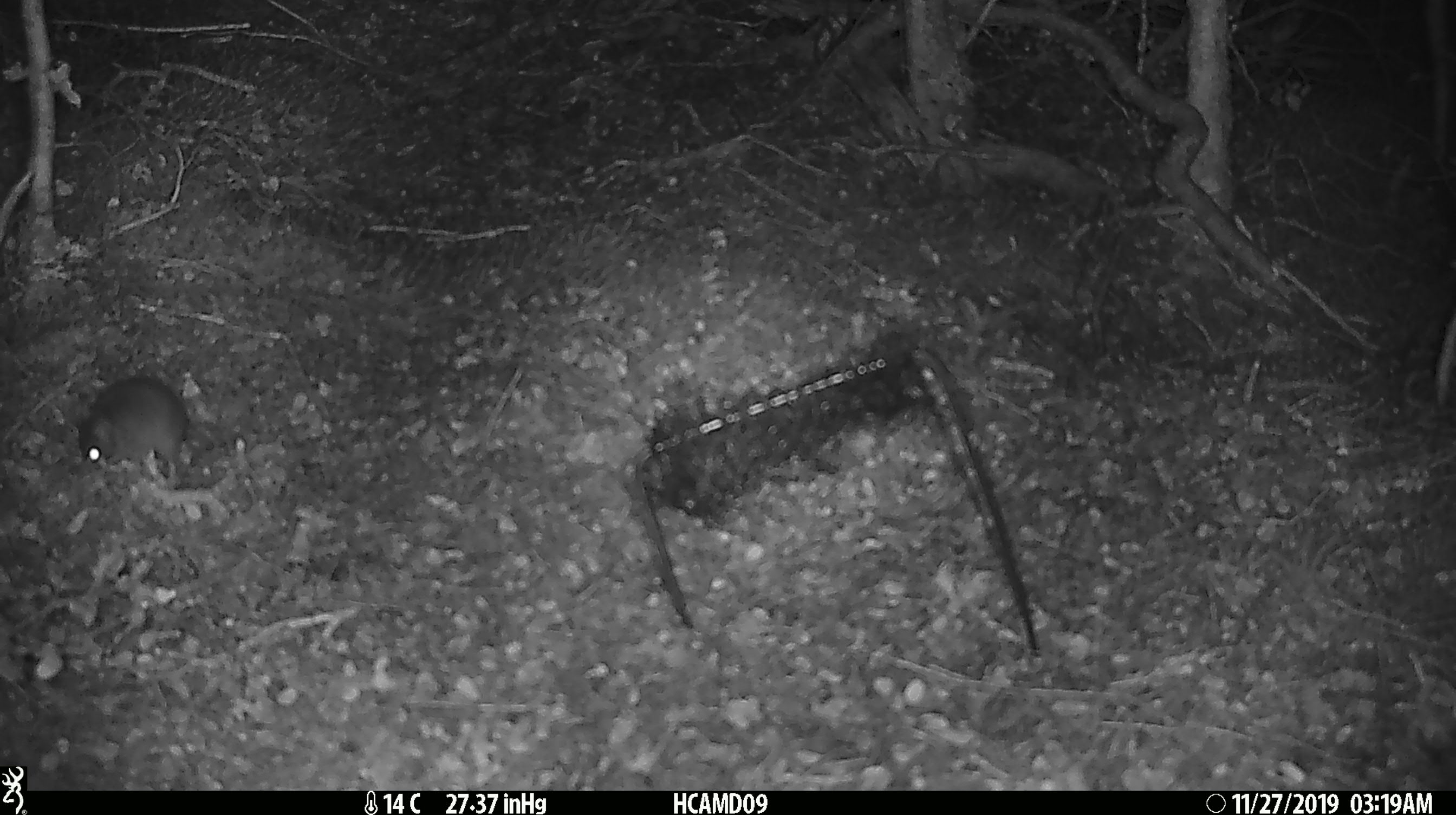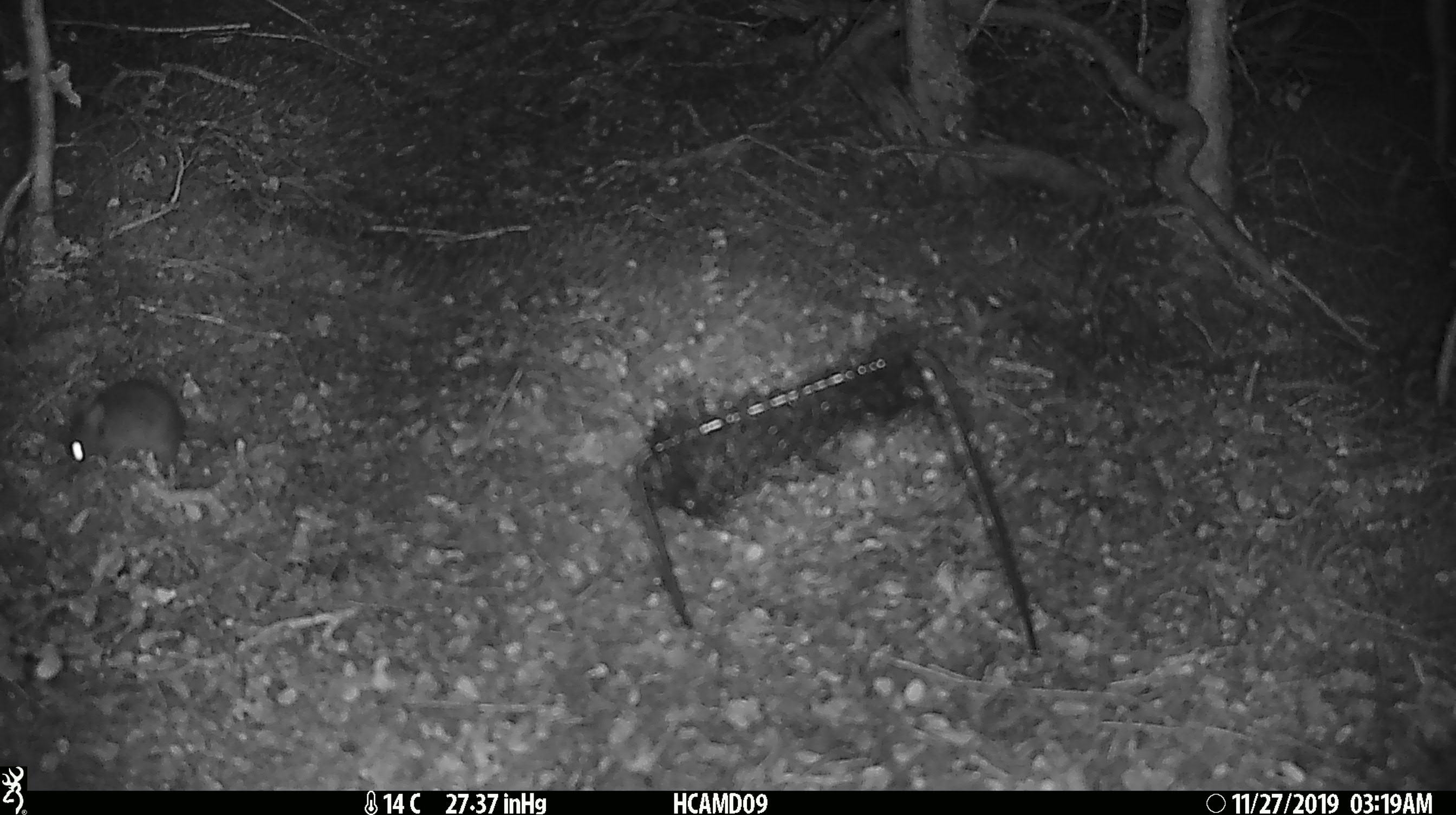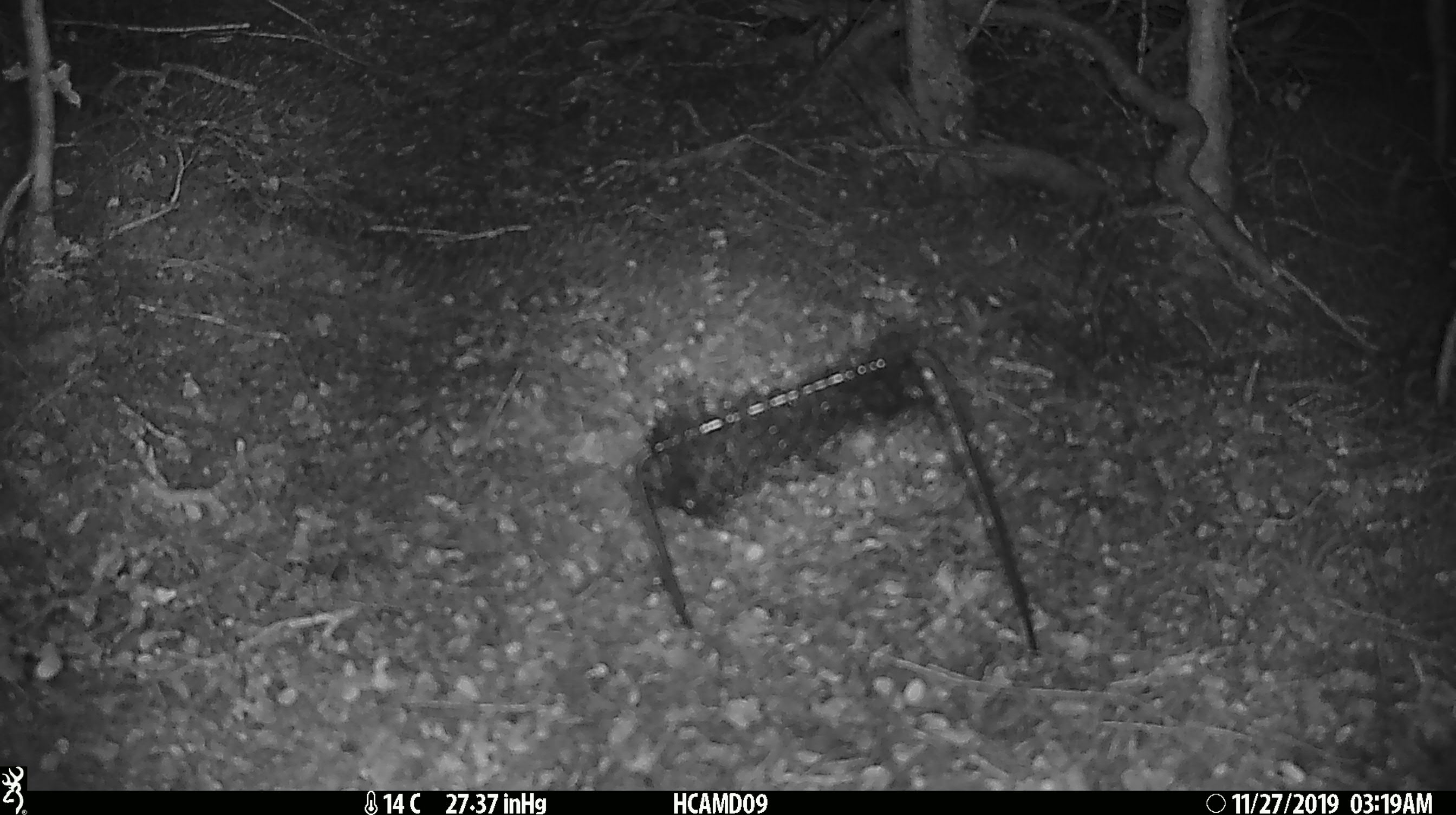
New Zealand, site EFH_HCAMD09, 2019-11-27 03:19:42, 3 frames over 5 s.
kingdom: Animalia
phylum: Chordata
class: Mammalia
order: Rodentia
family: Muridae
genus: Mus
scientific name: Mus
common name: mouse